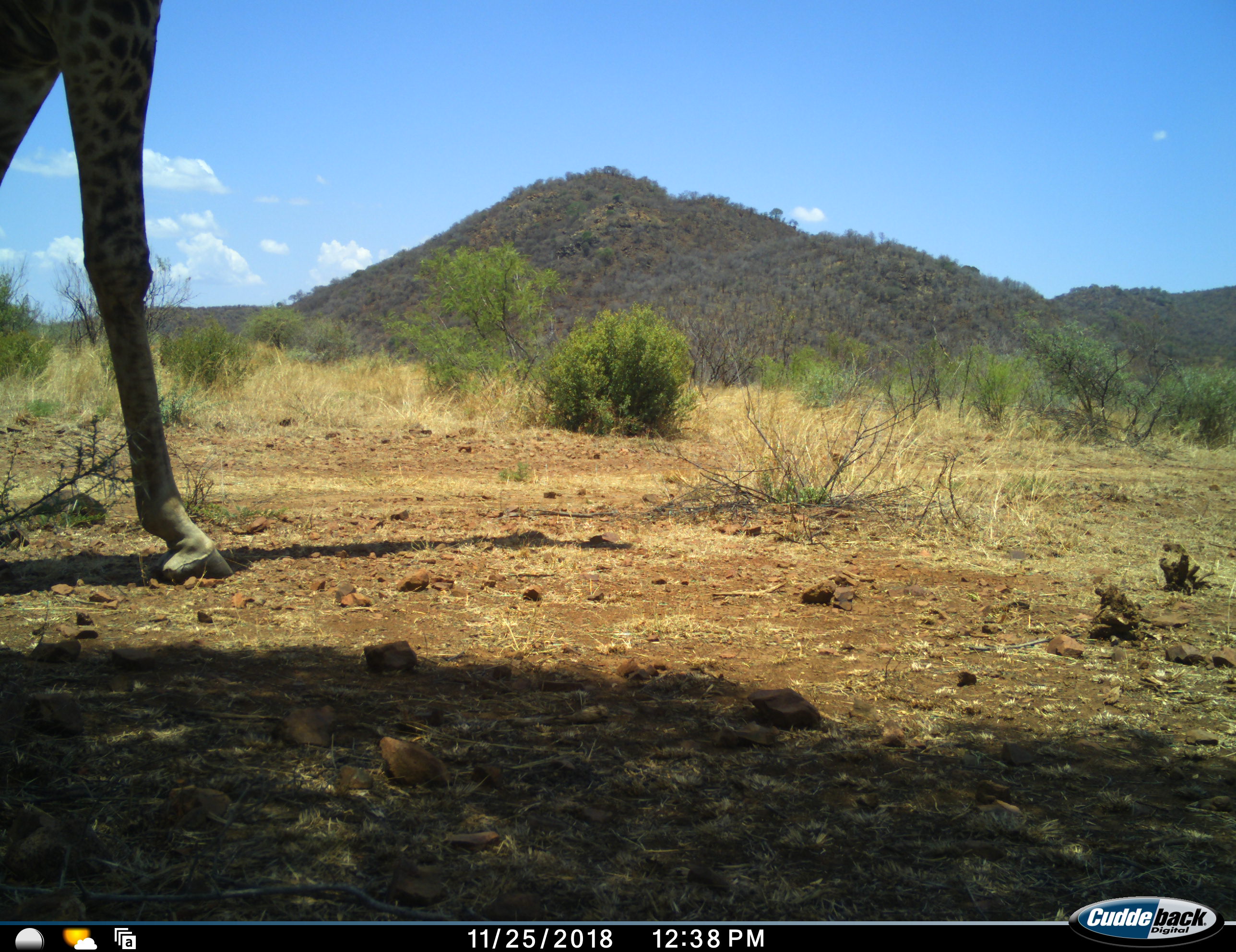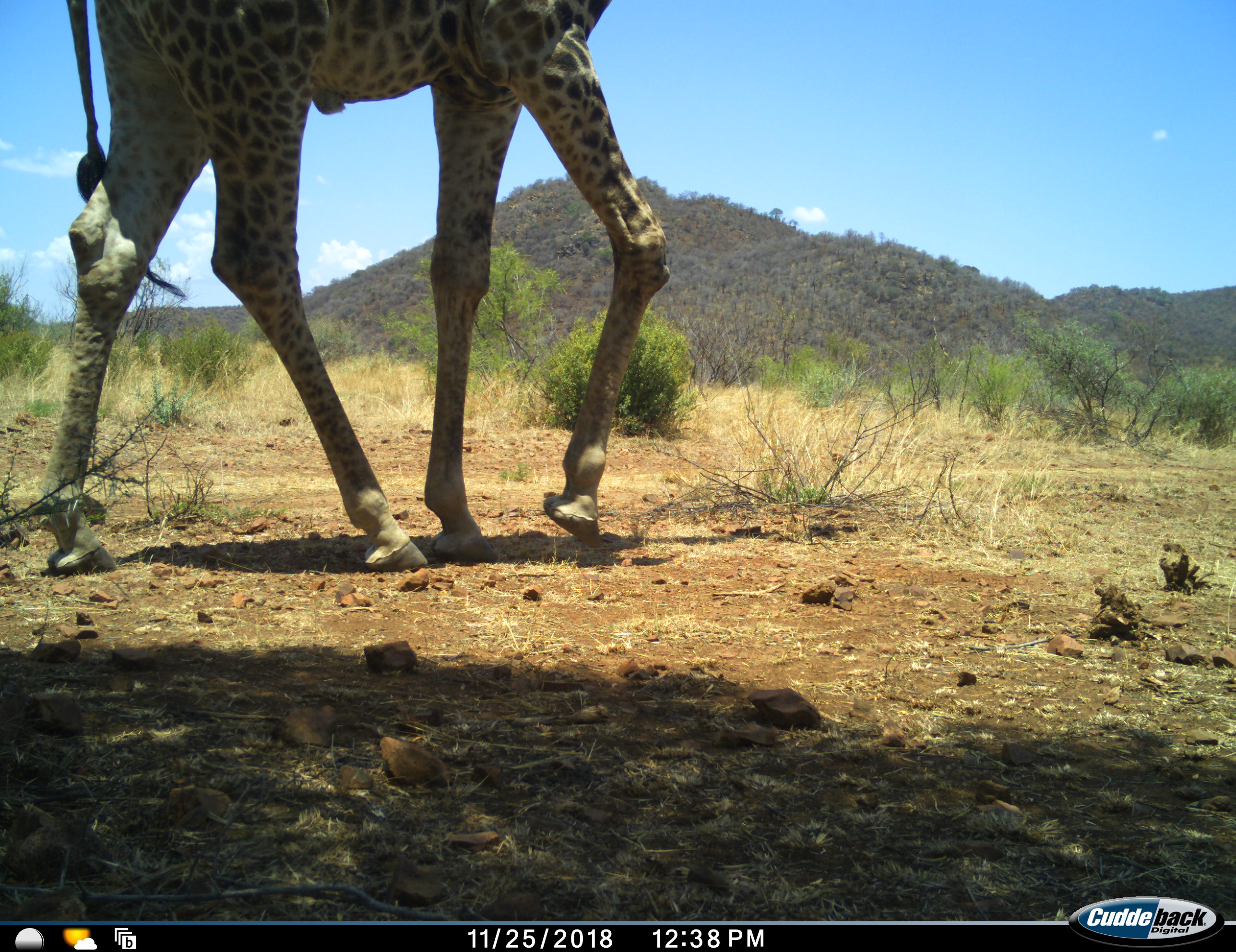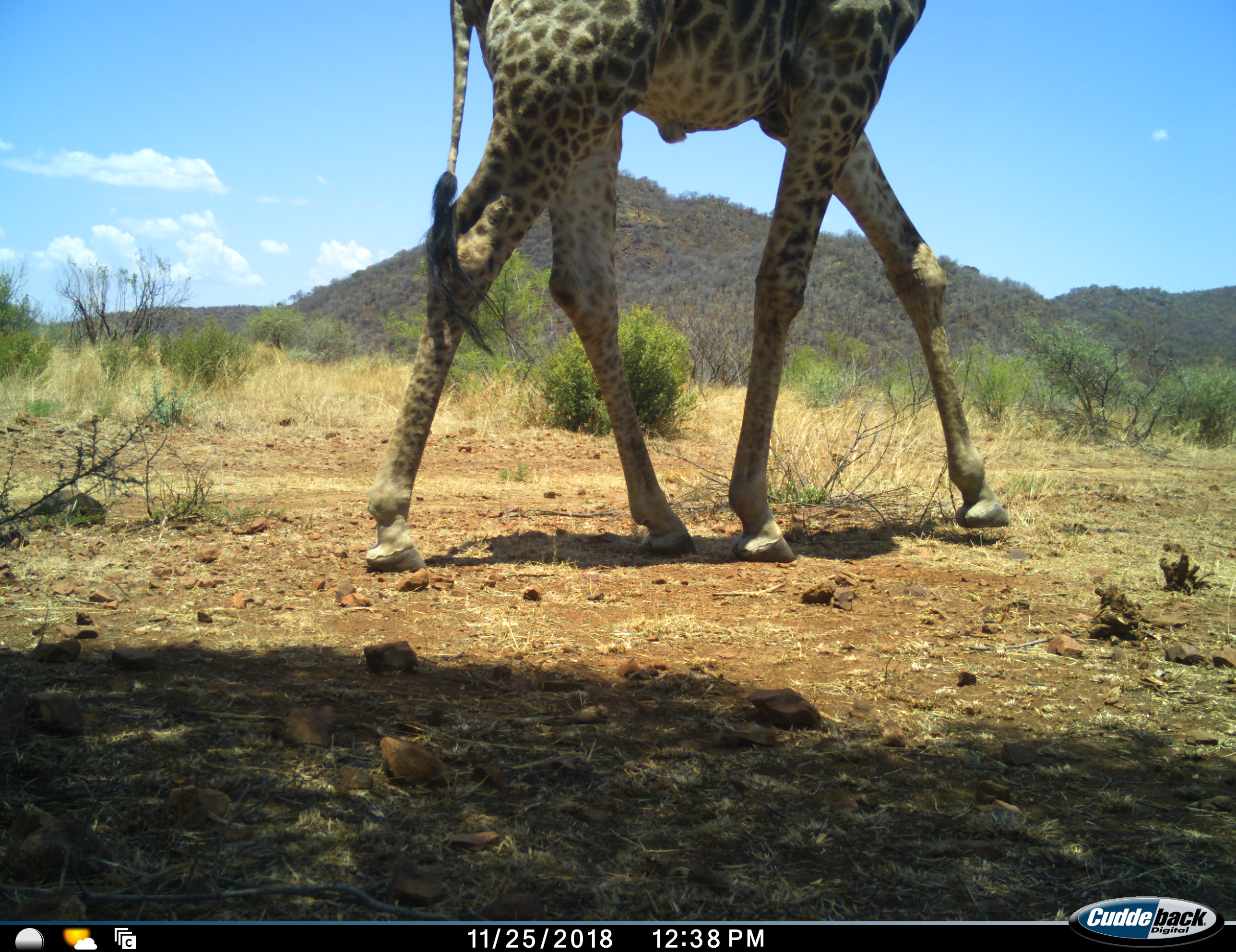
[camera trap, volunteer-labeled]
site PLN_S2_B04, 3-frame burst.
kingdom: Animalia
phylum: Chordata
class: Mammalia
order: Artiodactyla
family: Giraffidae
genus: Giraffa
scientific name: Giraffa camelopardalis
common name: giraffe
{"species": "giraffe (Giraffa camelopardalis)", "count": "1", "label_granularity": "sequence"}